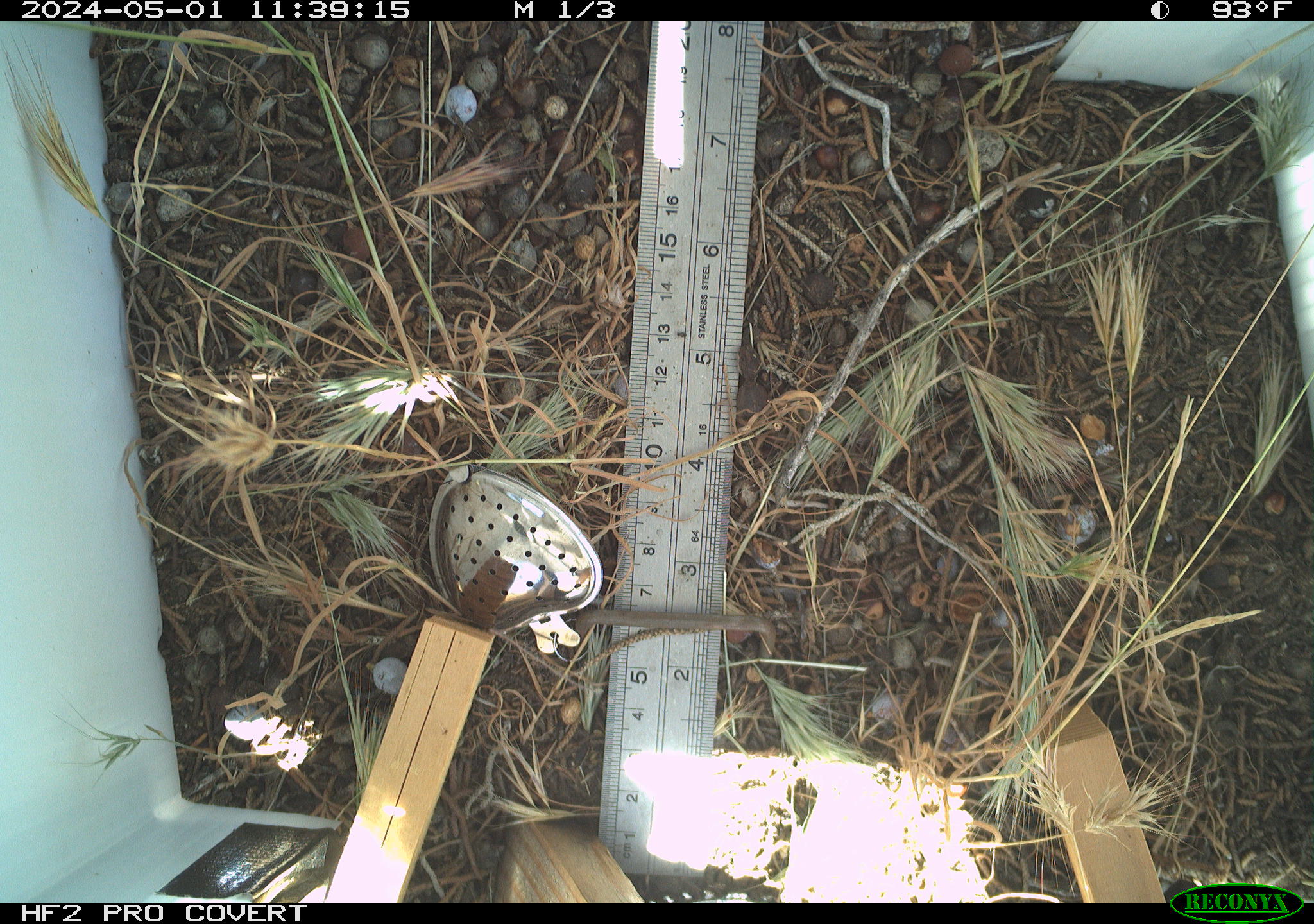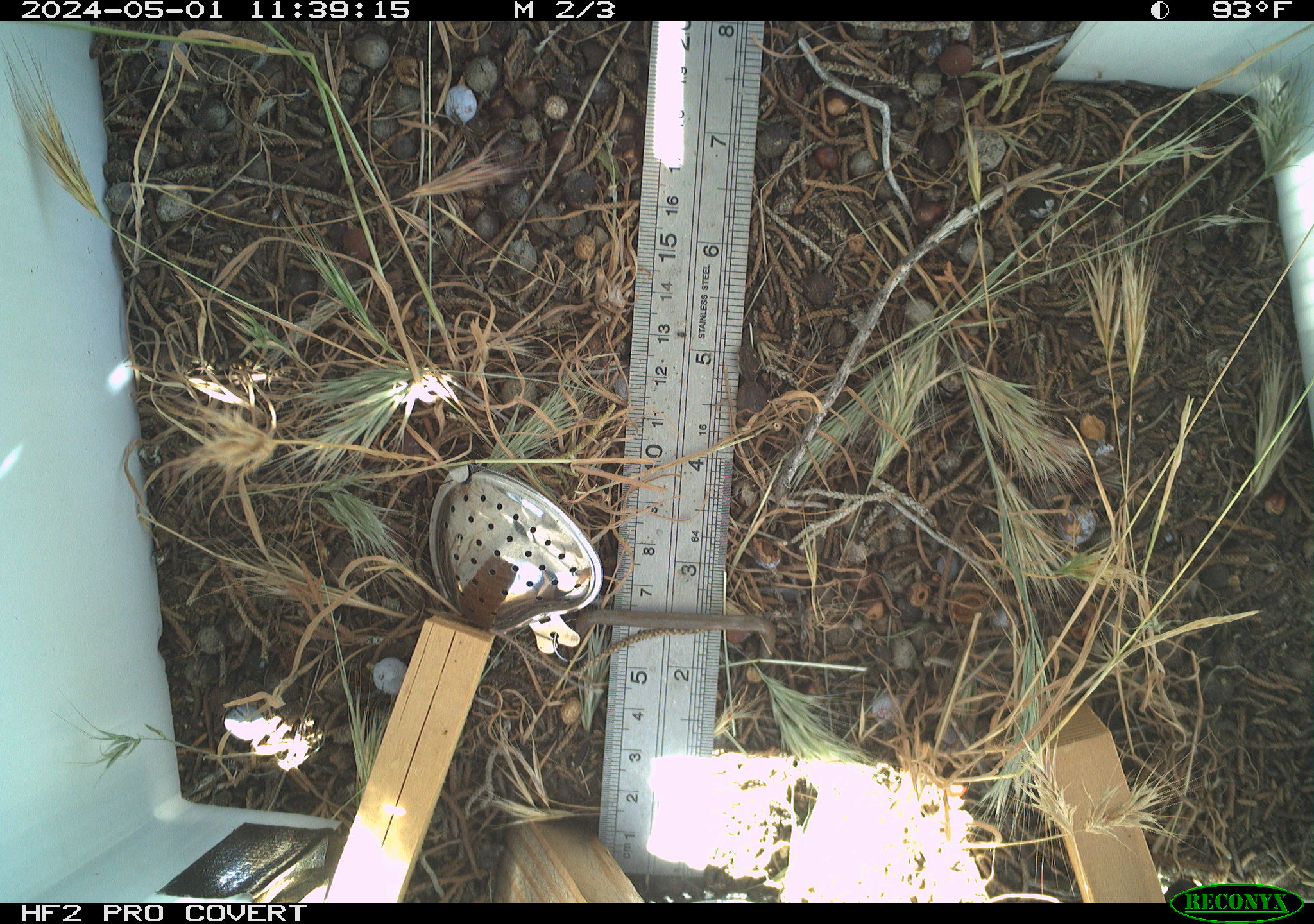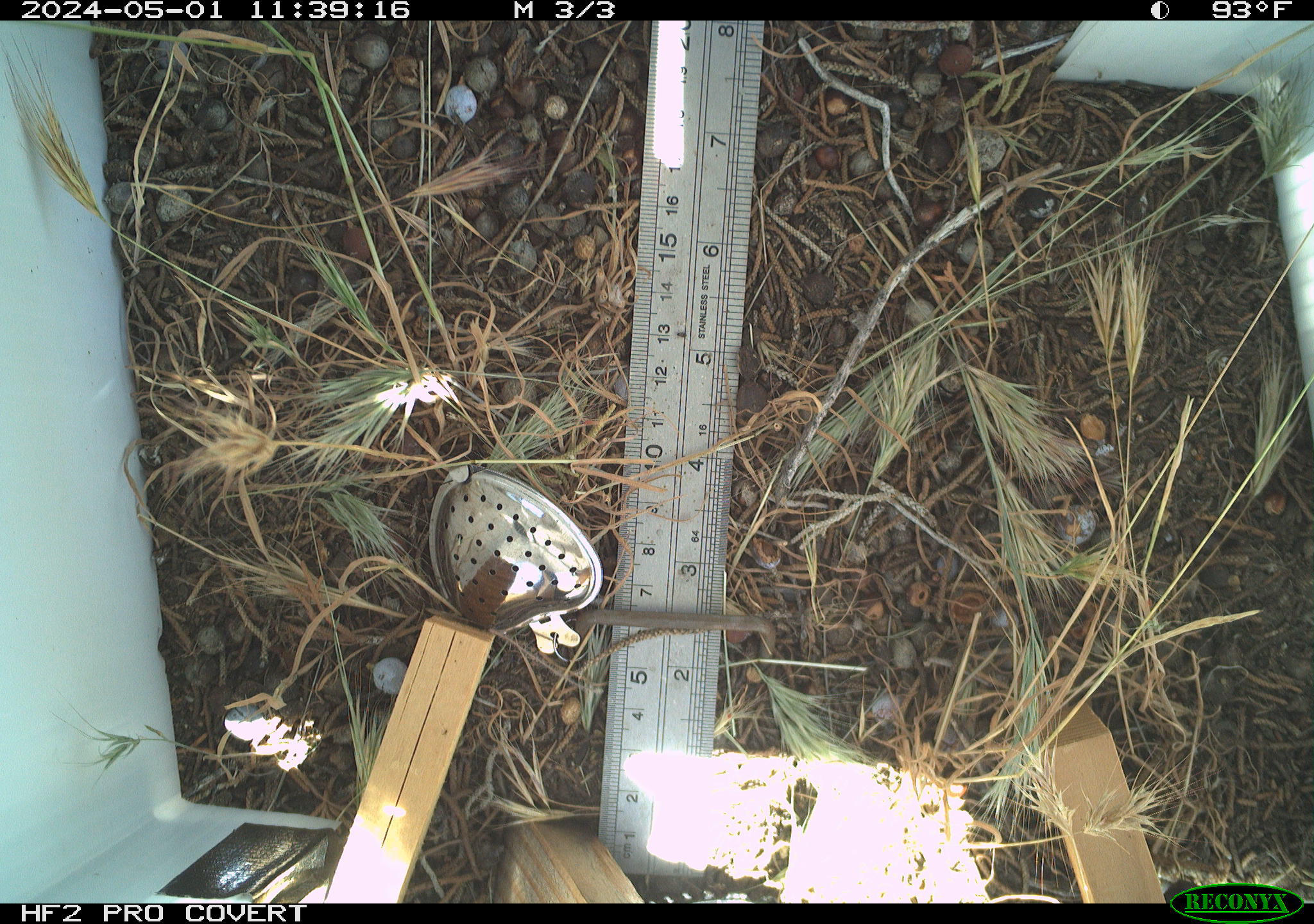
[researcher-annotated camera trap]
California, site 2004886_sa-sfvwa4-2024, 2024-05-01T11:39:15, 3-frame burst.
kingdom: Animalia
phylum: Arthropoda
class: Insecta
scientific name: Insecta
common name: insect